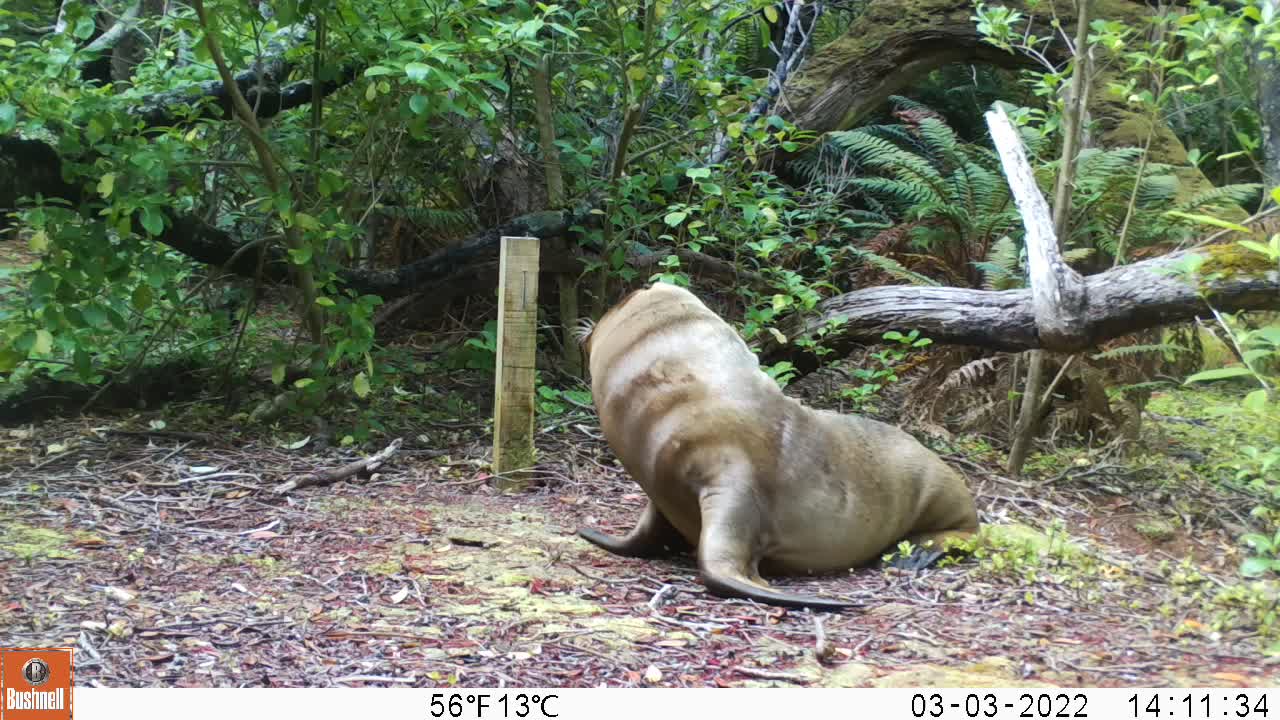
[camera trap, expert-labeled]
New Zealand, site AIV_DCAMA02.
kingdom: Animalia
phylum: Chordata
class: Mammalia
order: Carnivora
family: Otariidae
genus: Phocarctos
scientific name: Phocarctos hookeri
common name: new zealand sea lion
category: sealion